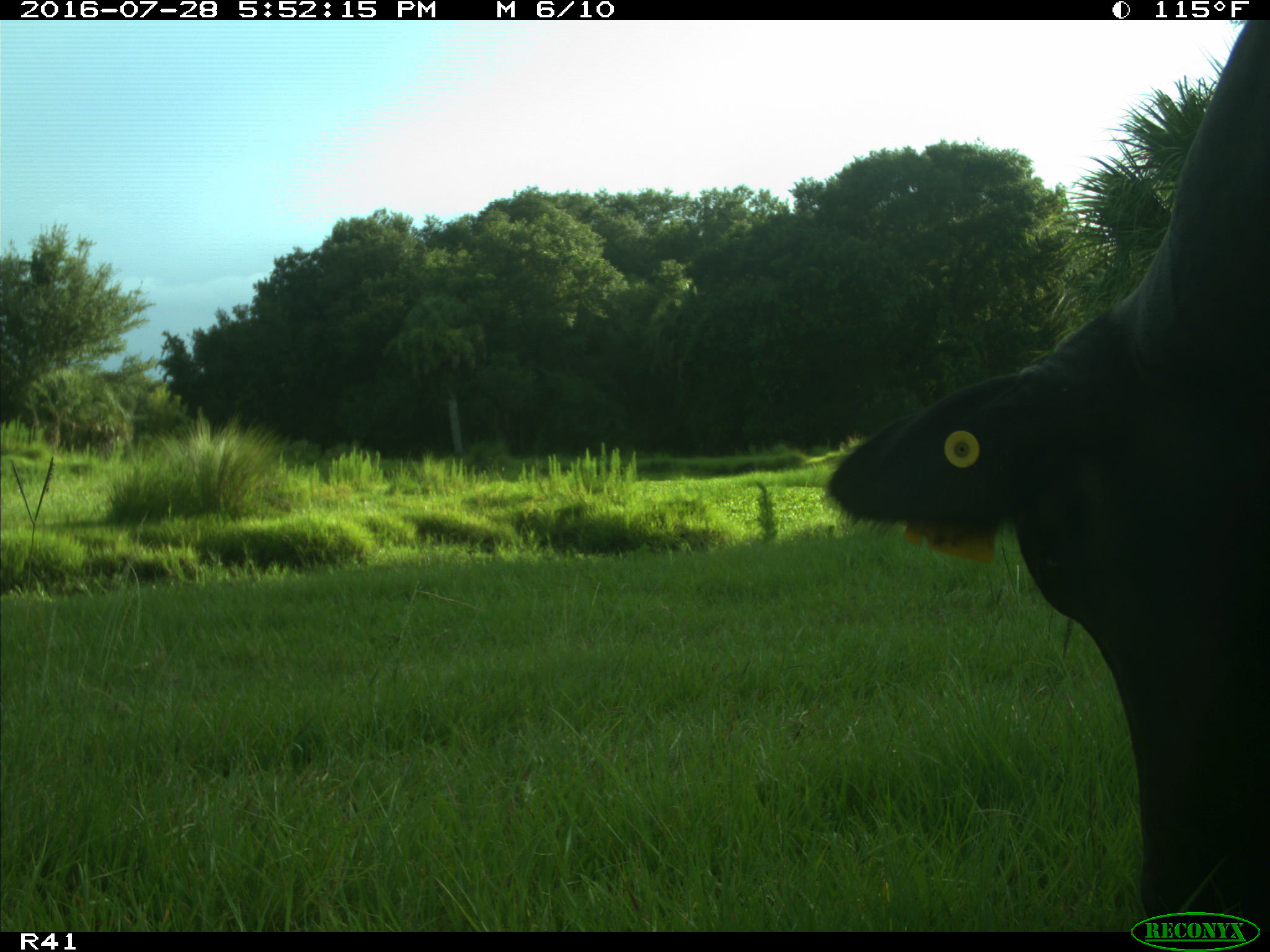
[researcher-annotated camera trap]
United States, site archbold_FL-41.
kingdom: Animalia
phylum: Chordata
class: Mammalia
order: Artiodactyla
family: Bovidae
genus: Bos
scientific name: Bos taurus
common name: domestic cow